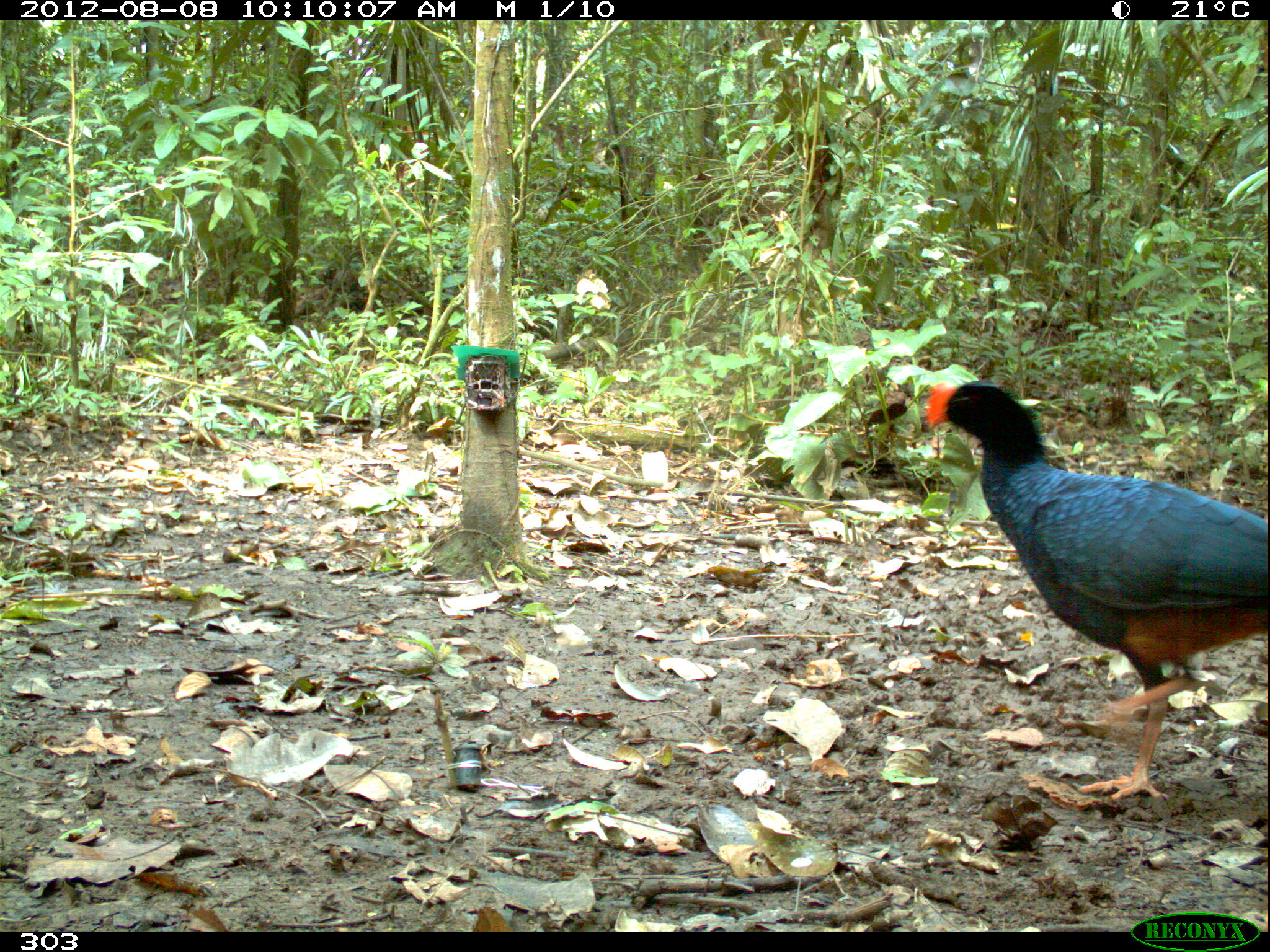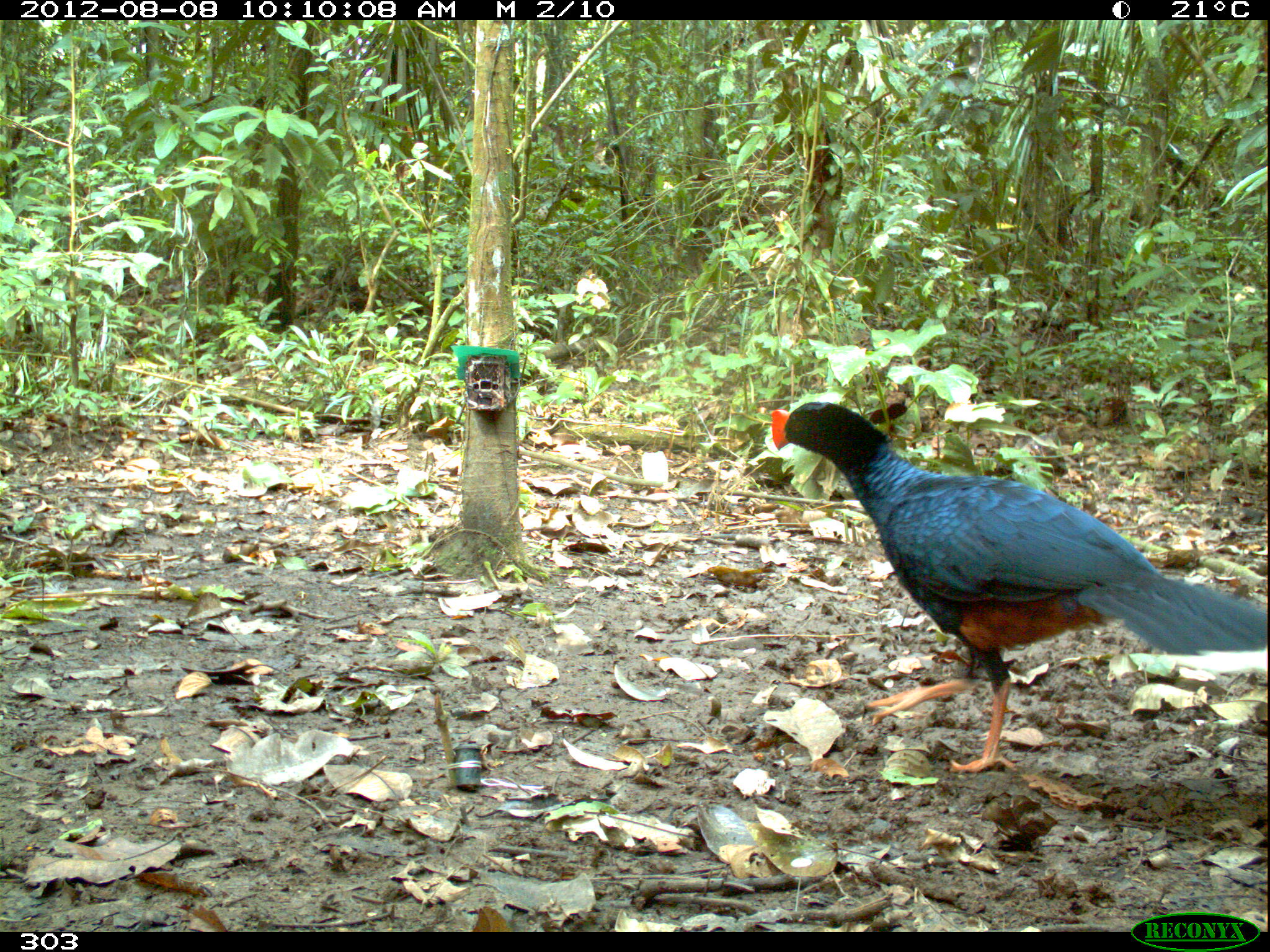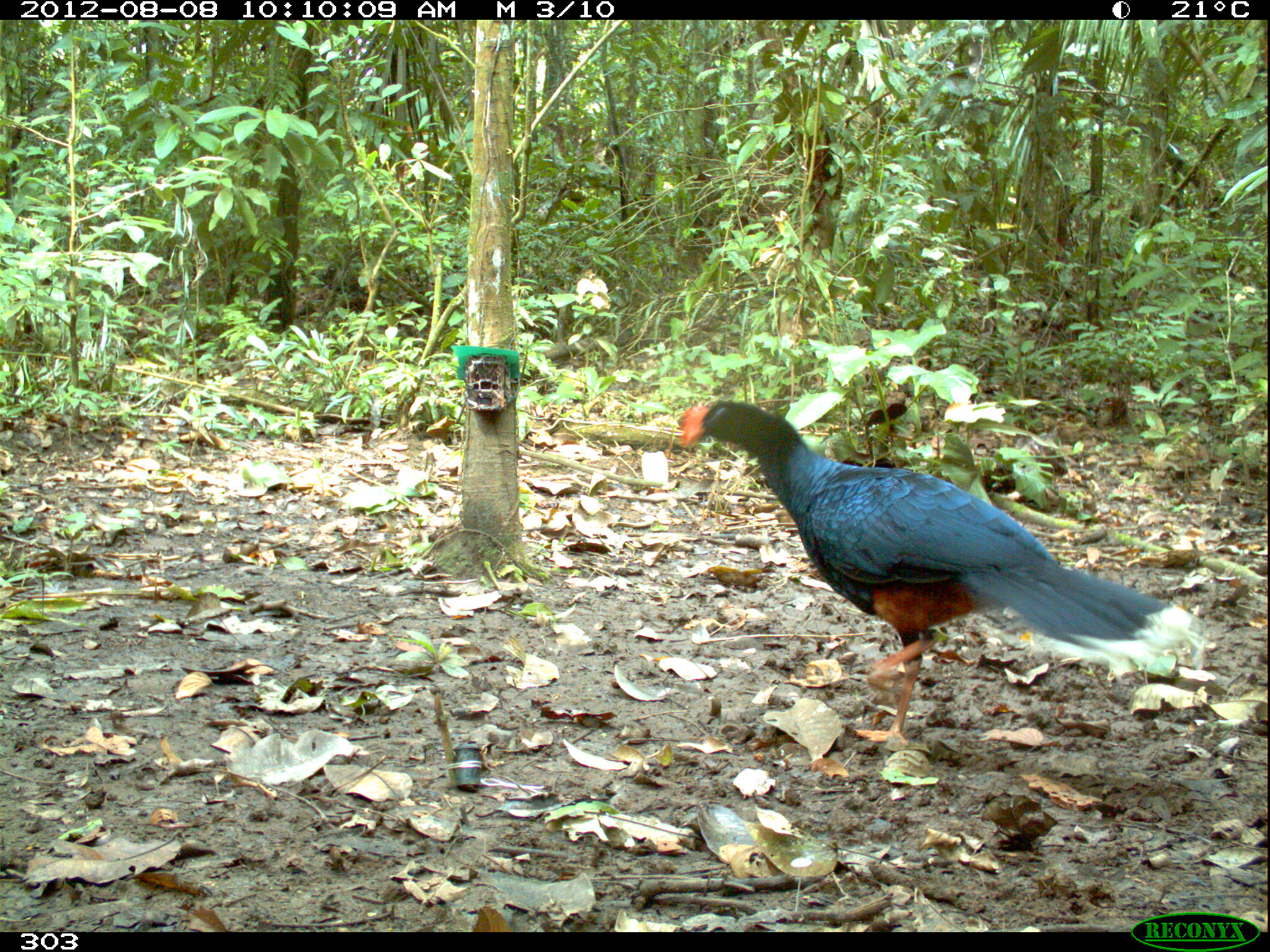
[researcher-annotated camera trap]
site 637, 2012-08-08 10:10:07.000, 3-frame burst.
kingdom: Animalia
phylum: Chordata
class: Aves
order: Galliformes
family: Cracidae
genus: Mitu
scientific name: Mitu tuberosum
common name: razor-billed curassow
Mitu tuberosum (razor-billed curassow).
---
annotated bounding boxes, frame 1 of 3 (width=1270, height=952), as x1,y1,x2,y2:
mitu tuberosum: 921,380,1266,801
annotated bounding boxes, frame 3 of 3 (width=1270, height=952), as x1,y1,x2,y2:
mitu tuberosum: 675,397,1203,744